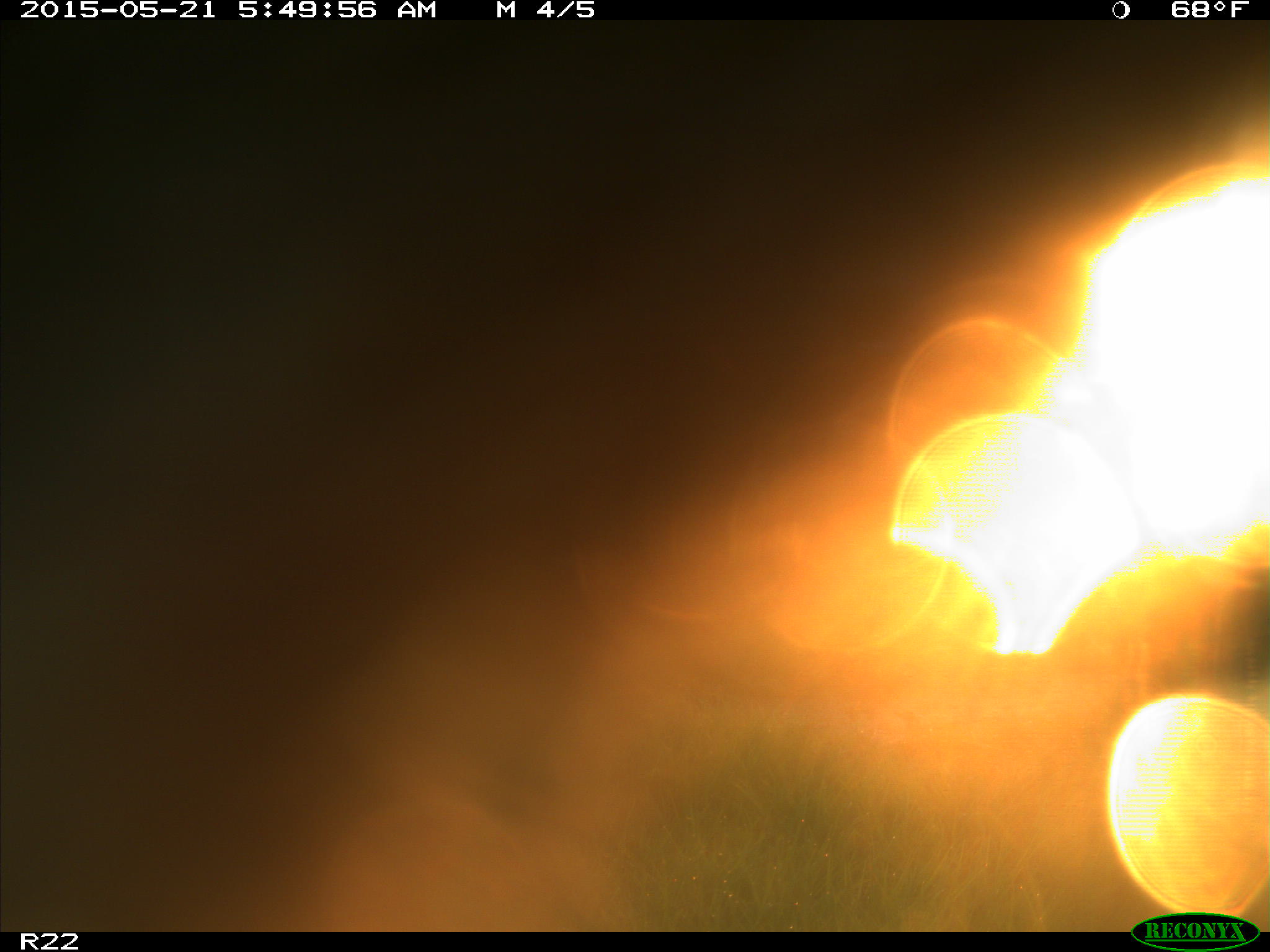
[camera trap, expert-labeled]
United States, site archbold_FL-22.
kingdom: Animalia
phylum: Chordata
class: Mammalia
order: Artiodactyla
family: Bovidae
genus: Bos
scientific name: Bos taurus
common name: domestic cow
Bos taurus (domestic cow).